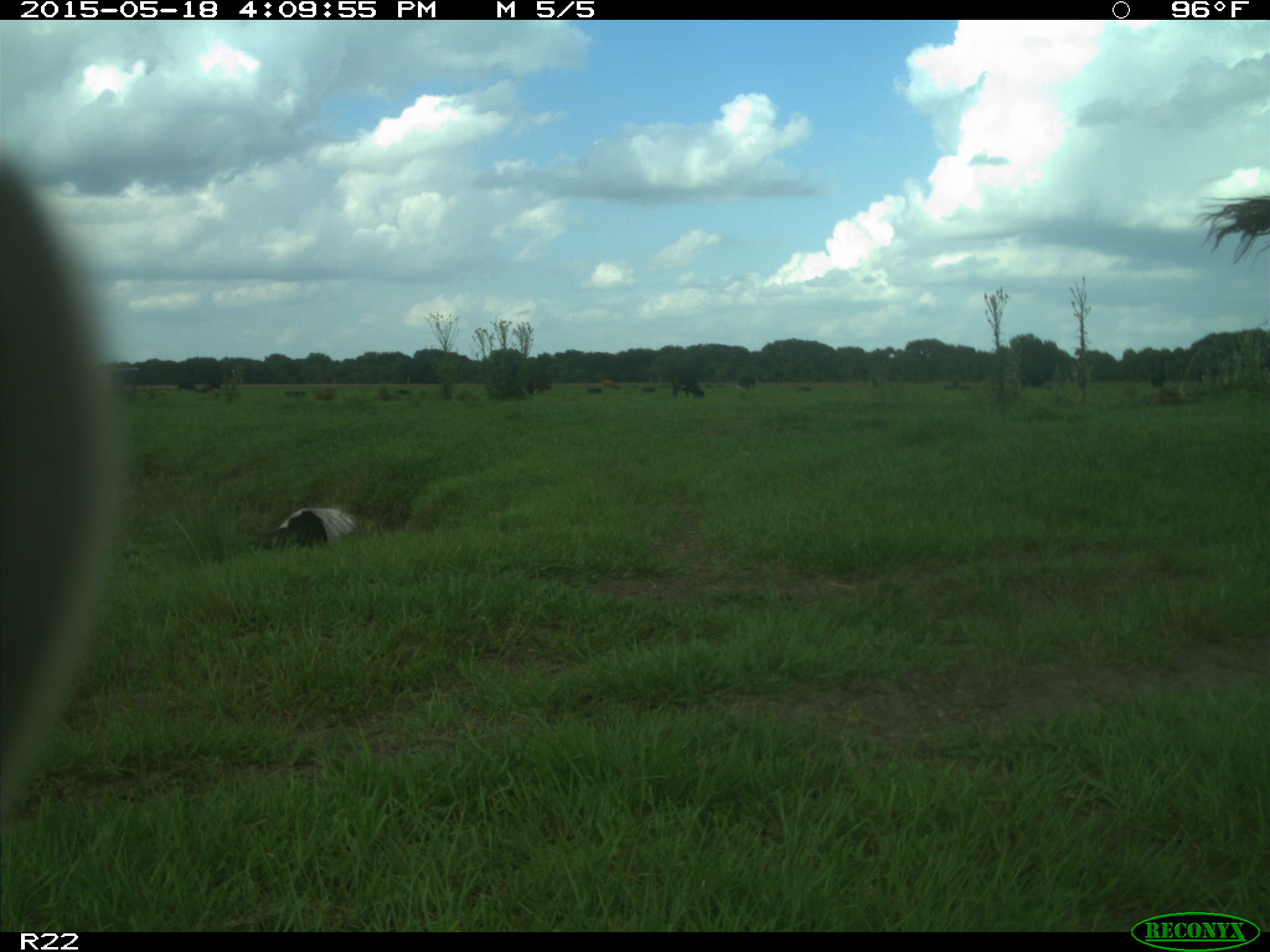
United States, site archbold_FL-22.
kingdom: Animalia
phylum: Chordata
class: Mammalia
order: Artiodactyla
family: Bovidae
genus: Bos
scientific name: Bos taurus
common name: domestic cow